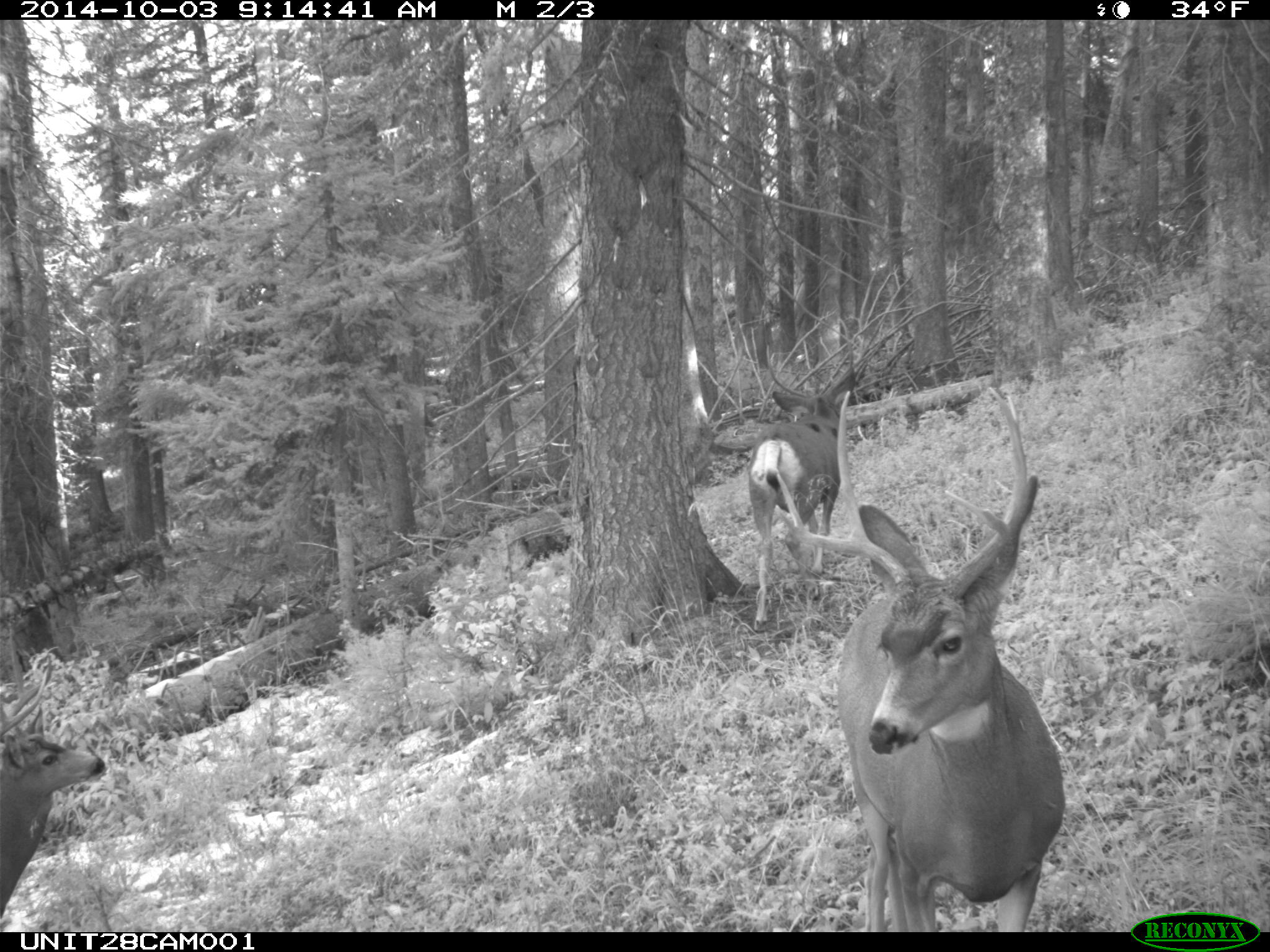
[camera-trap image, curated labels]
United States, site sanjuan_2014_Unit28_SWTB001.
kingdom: Animalia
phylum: Chordata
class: Mammalia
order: Artiodactyla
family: Cervidae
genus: Odocoileus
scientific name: Odocoileus hemionus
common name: mule deer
Odocoileus hemionus (mule deer).